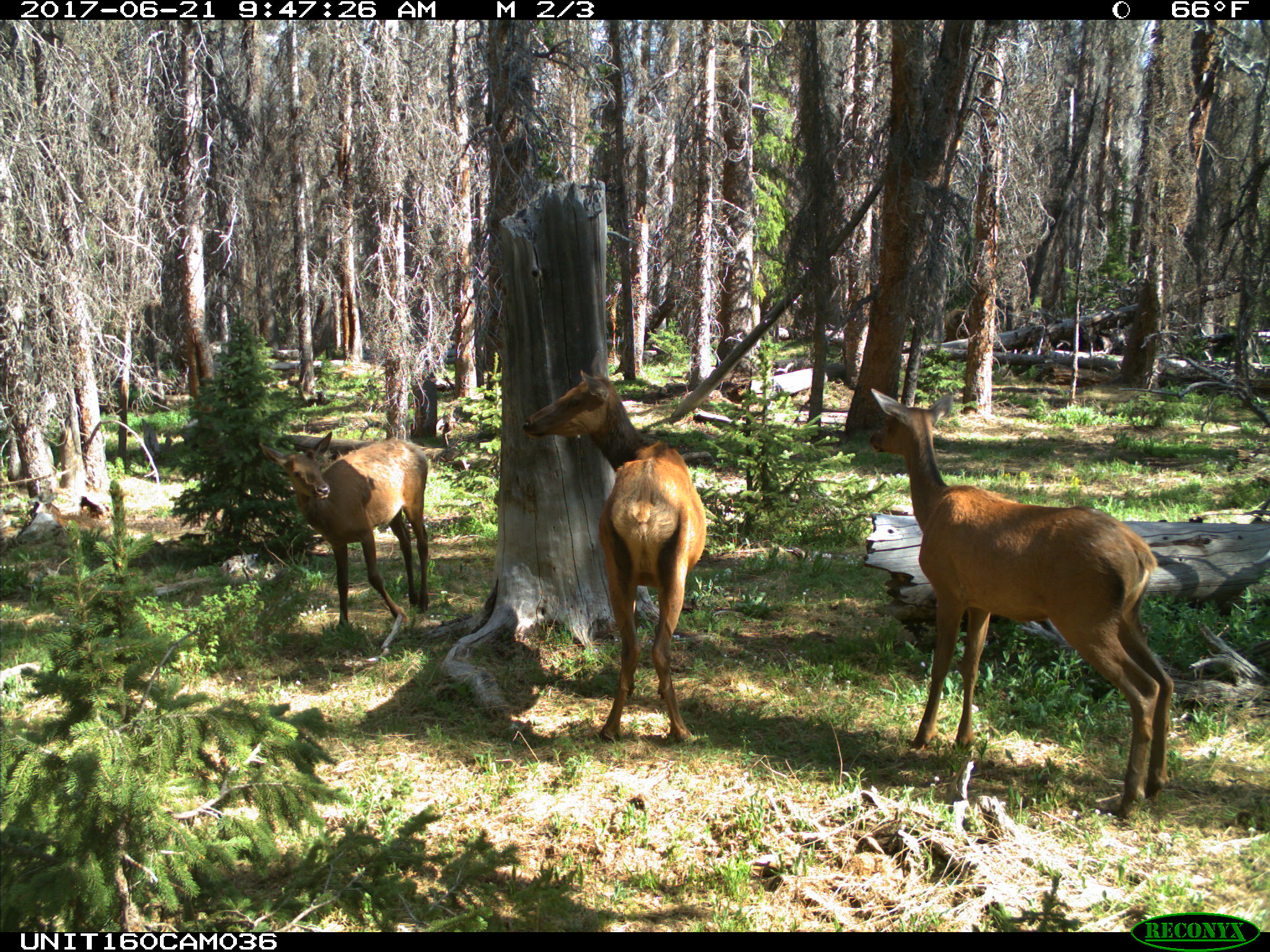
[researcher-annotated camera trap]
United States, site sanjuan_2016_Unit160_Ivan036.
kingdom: Animalia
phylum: Chordata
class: Mammalia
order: Artiodactyla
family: Cervidae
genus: Cervus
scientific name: Cervus elaphus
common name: red deer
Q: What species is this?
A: Cervus elaphus (red deer).